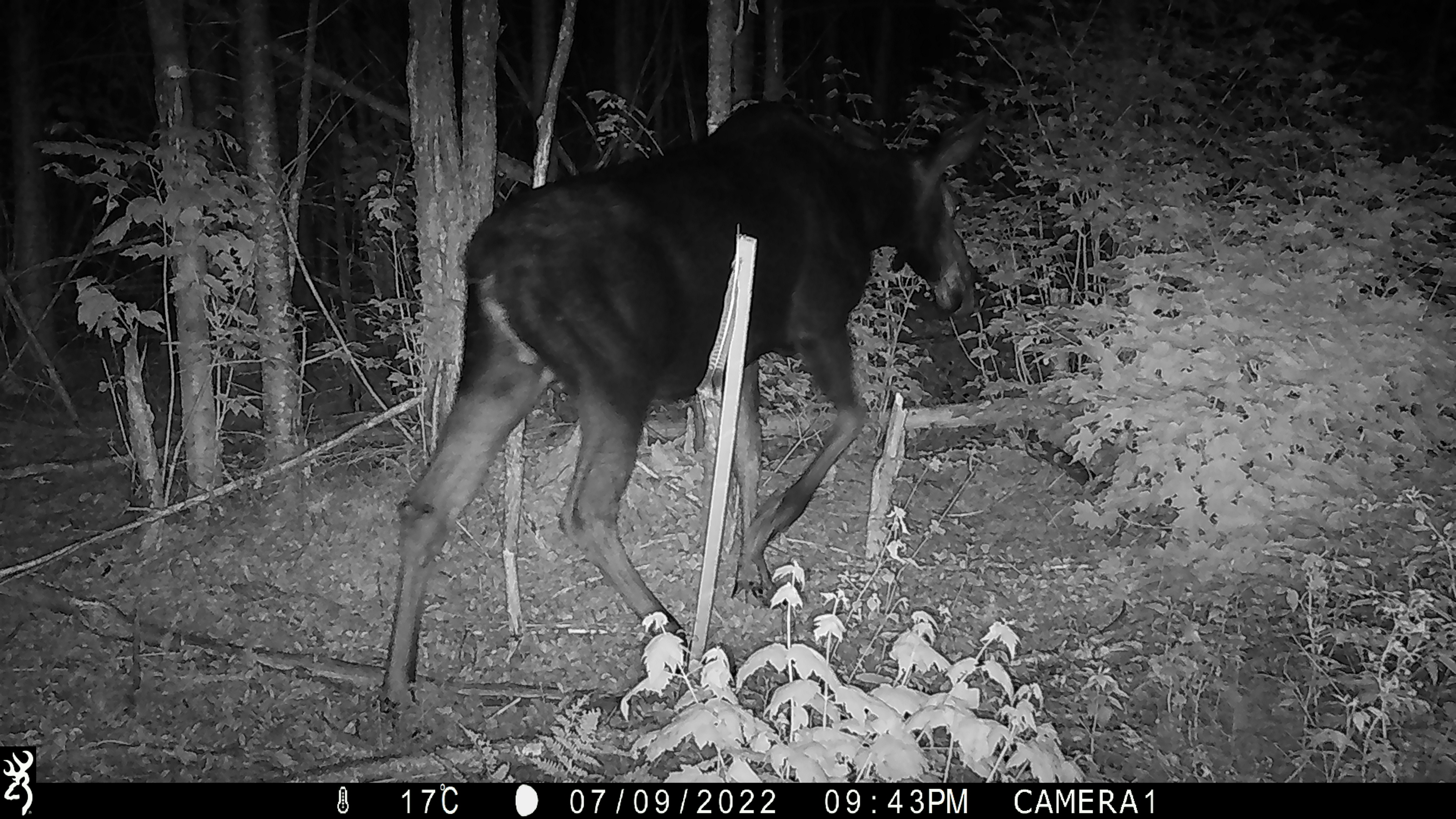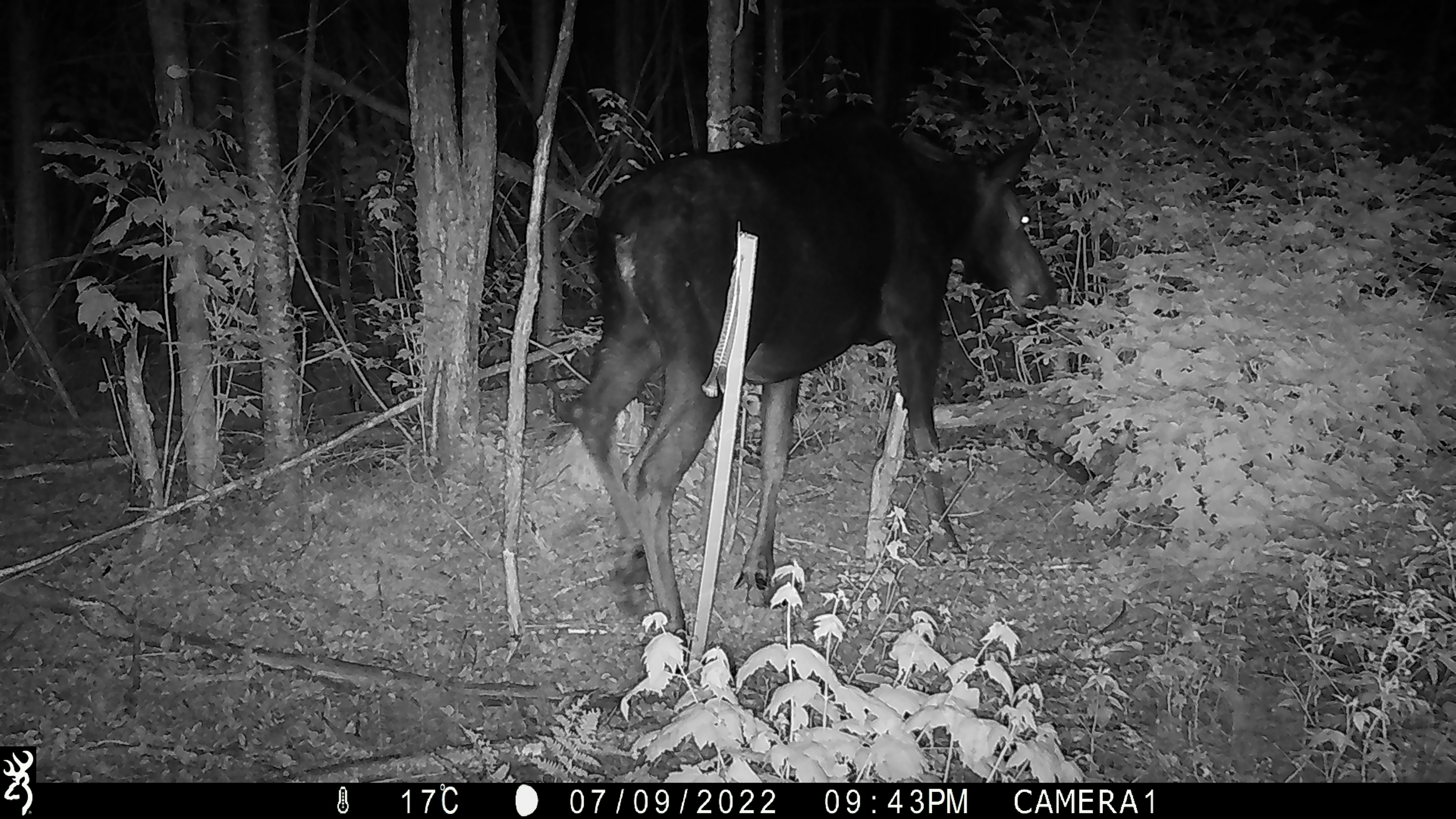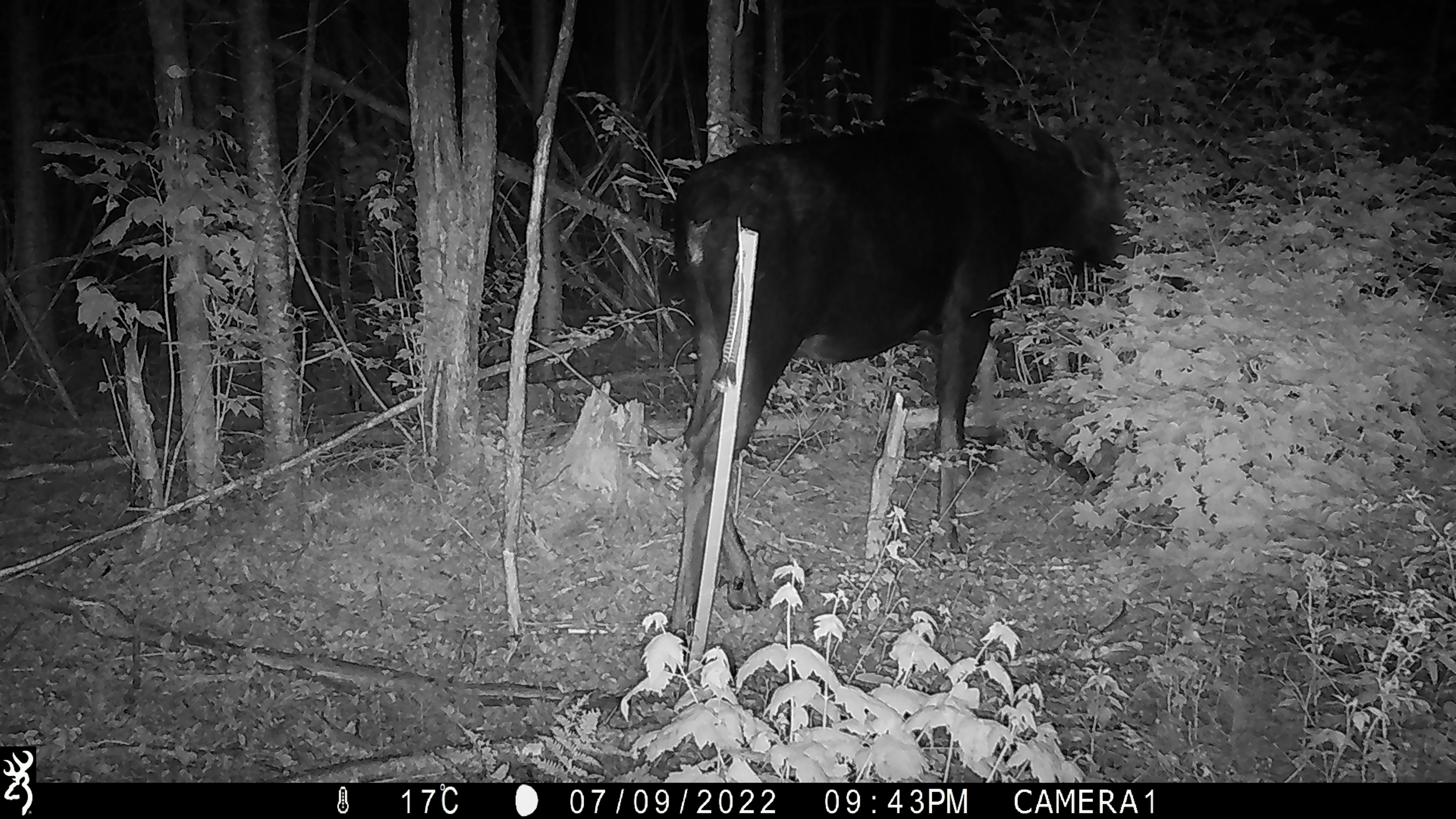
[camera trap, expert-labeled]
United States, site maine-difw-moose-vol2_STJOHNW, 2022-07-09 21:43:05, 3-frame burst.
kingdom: Animalia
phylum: Chordata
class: Mammalia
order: Artiodactyla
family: Cervidae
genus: Alces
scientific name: Alces alces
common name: moose